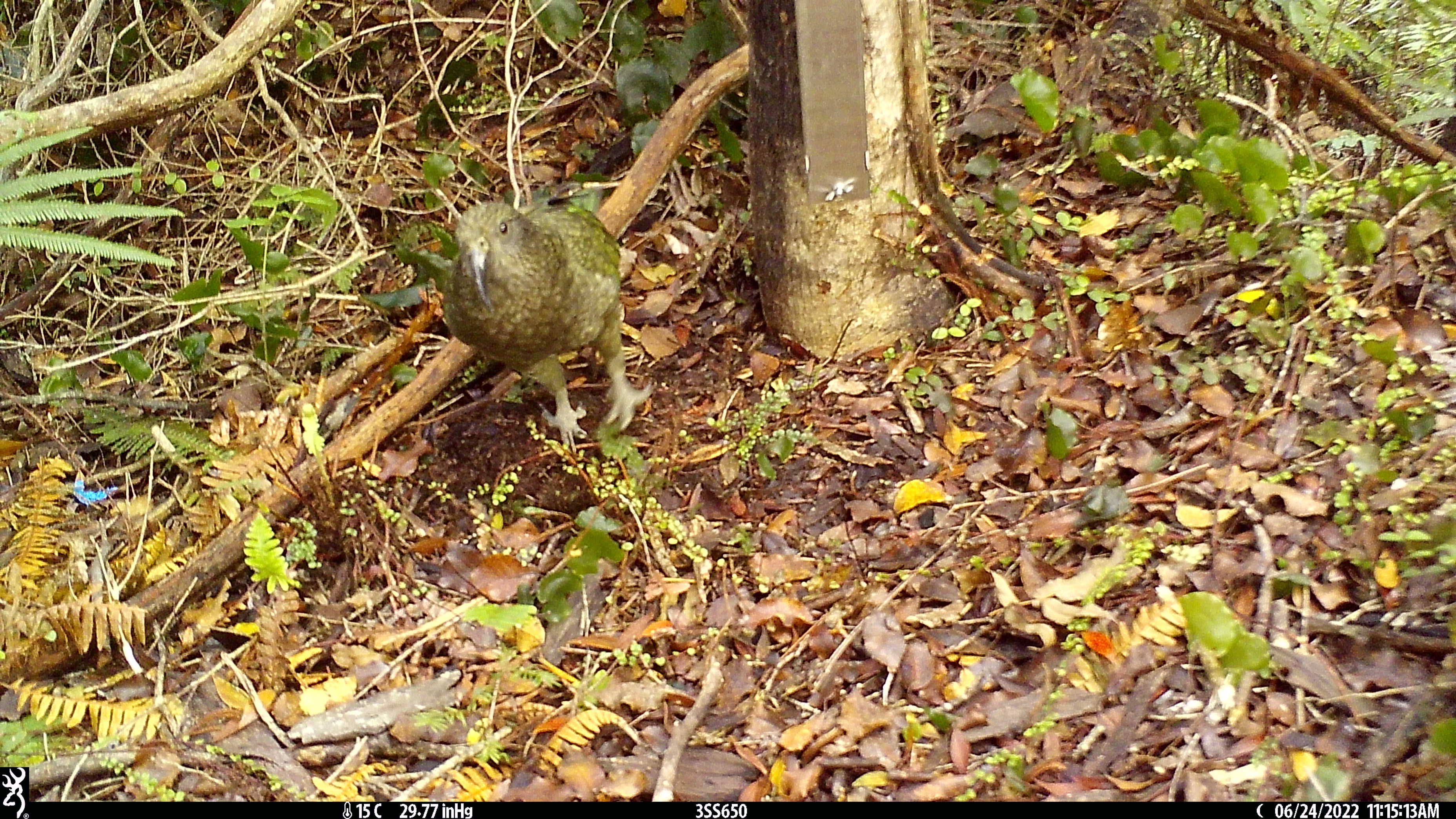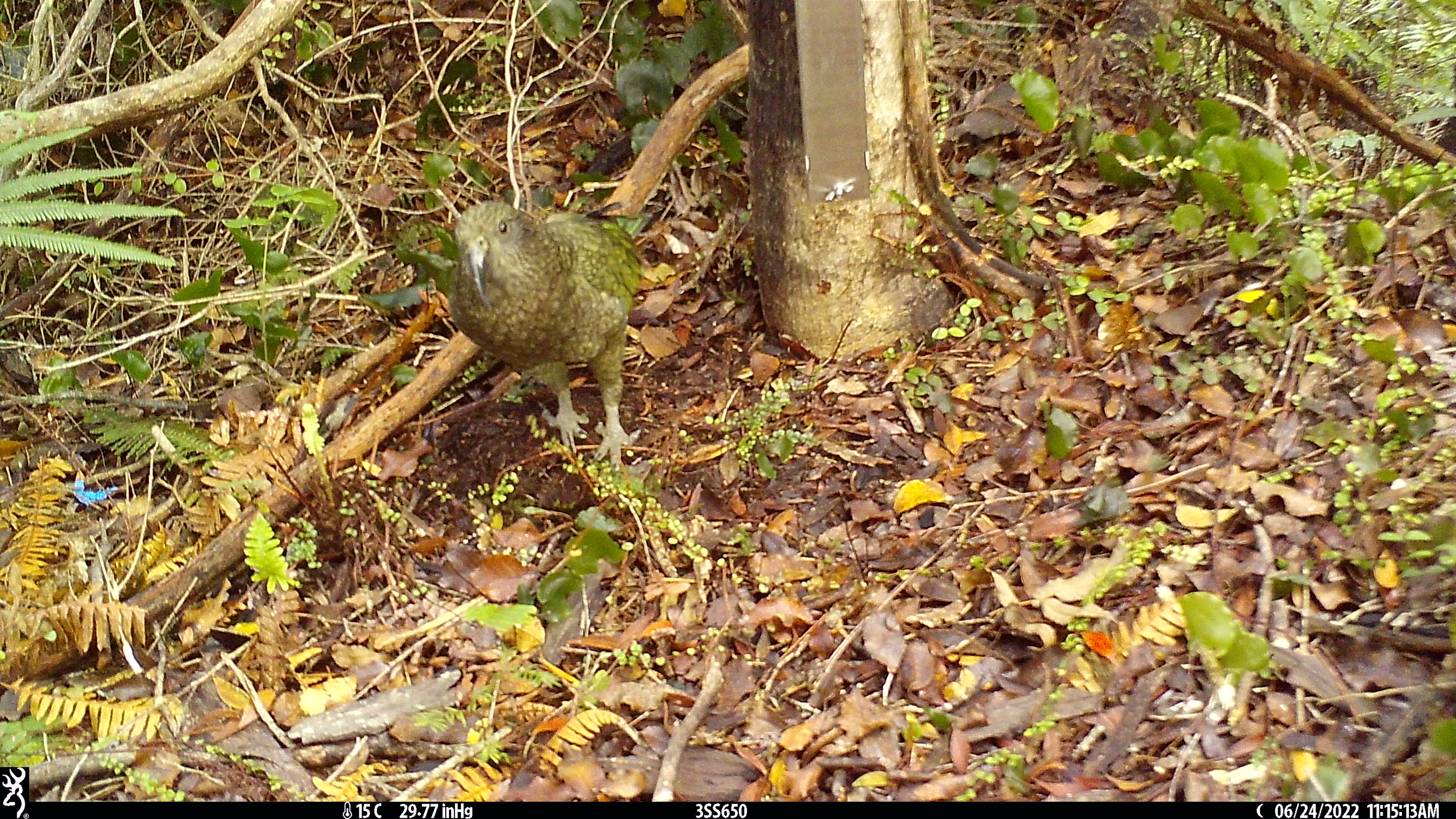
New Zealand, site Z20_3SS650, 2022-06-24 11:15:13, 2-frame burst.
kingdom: Animalia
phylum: Chordata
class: Aves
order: Psittaciformes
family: Strigopidae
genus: Nestor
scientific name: Nestor notabilis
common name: kea